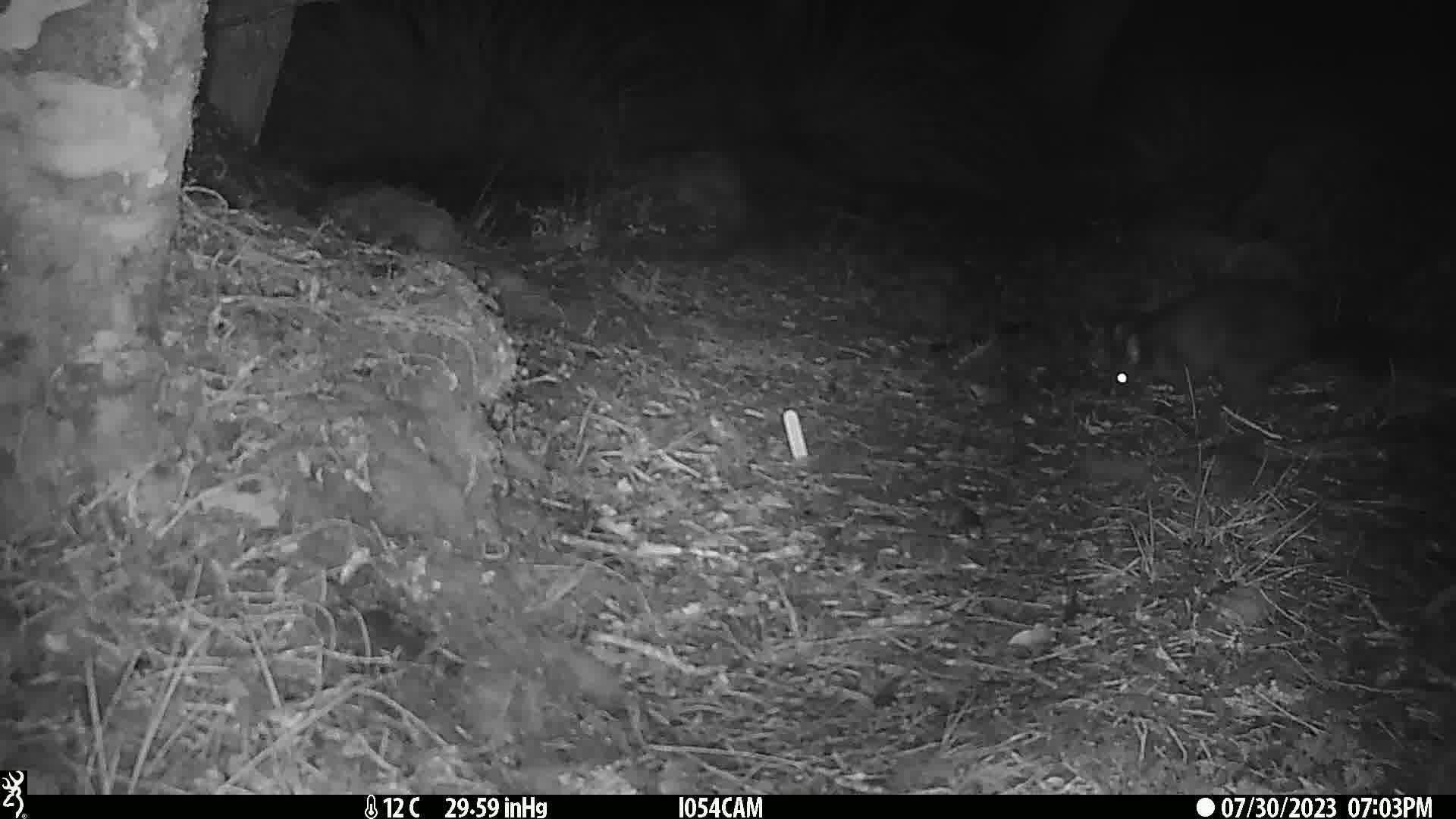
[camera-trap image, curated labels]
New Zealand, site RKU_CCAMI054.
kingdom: Animalia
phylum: Chordata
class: Mammalia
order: Diprotodontia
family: Phalangeridae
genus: Trichosurus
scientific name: Trichosurus vulpecula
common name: common brushtail possum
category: possum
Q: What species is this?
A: Possum (common brushtail possum) (Trichosurus vulpecula).